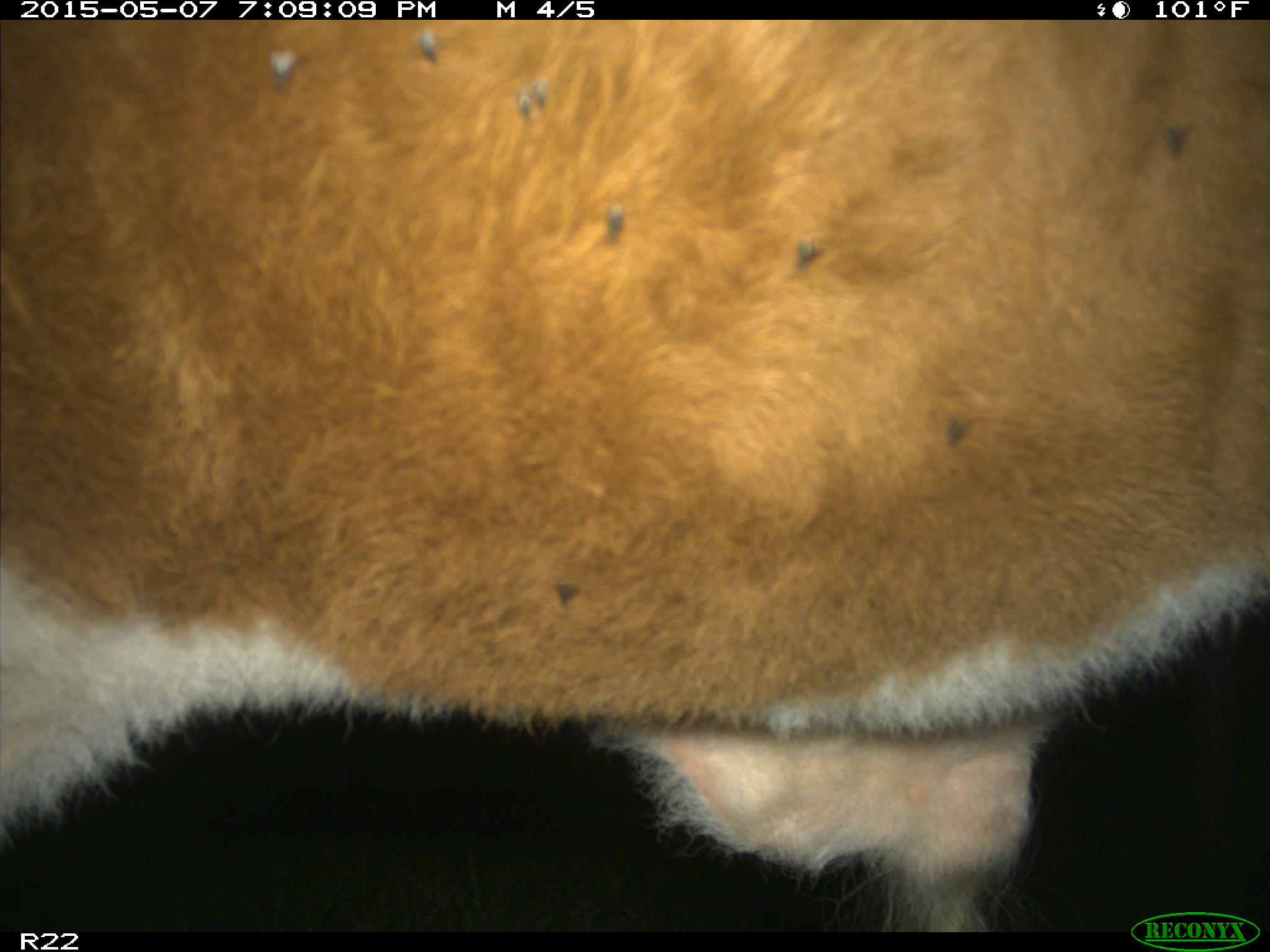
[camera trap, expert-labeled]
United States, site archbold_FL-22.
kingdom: Animalia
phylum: Chordata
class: Mammalia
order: Artiodactyla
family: Bovidae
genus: Bos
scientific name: Bos taurus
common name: domestic cow